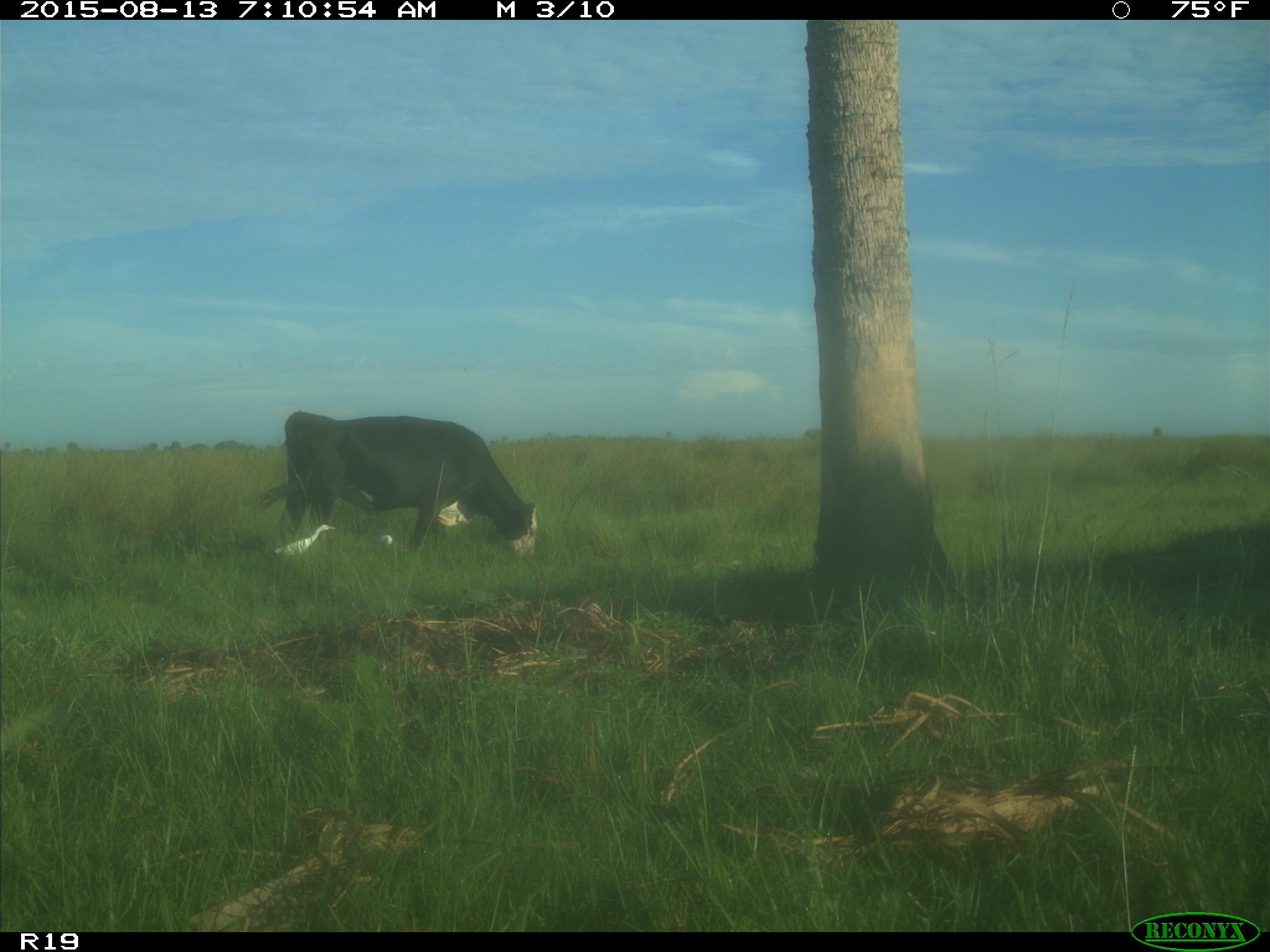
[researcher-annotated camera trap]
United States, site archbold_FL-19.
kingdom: Animalia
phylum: Chordata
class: Mammalia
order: Artiodactyla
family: Bovidae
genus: Bos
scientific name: Bos taurus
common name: domestic cow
Bos taurus (domestic cow).